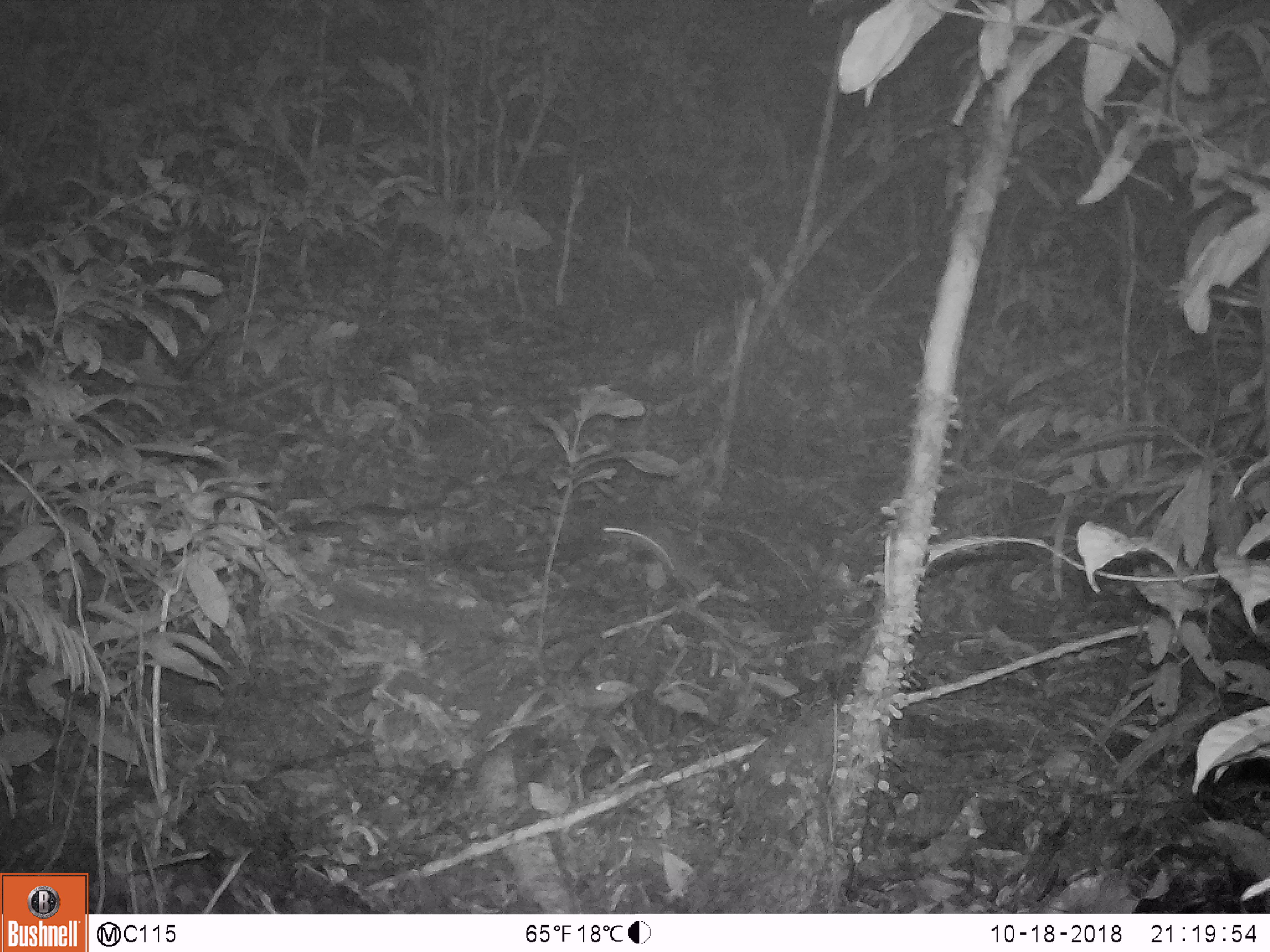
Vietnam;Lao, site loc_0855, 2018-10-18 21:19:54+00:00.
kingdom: Animalia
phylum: Chordata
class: Mammalia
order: Rodentia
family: Muridae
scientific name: Muridae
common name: old-world mice and rats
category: unidentified murid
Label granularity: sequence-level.